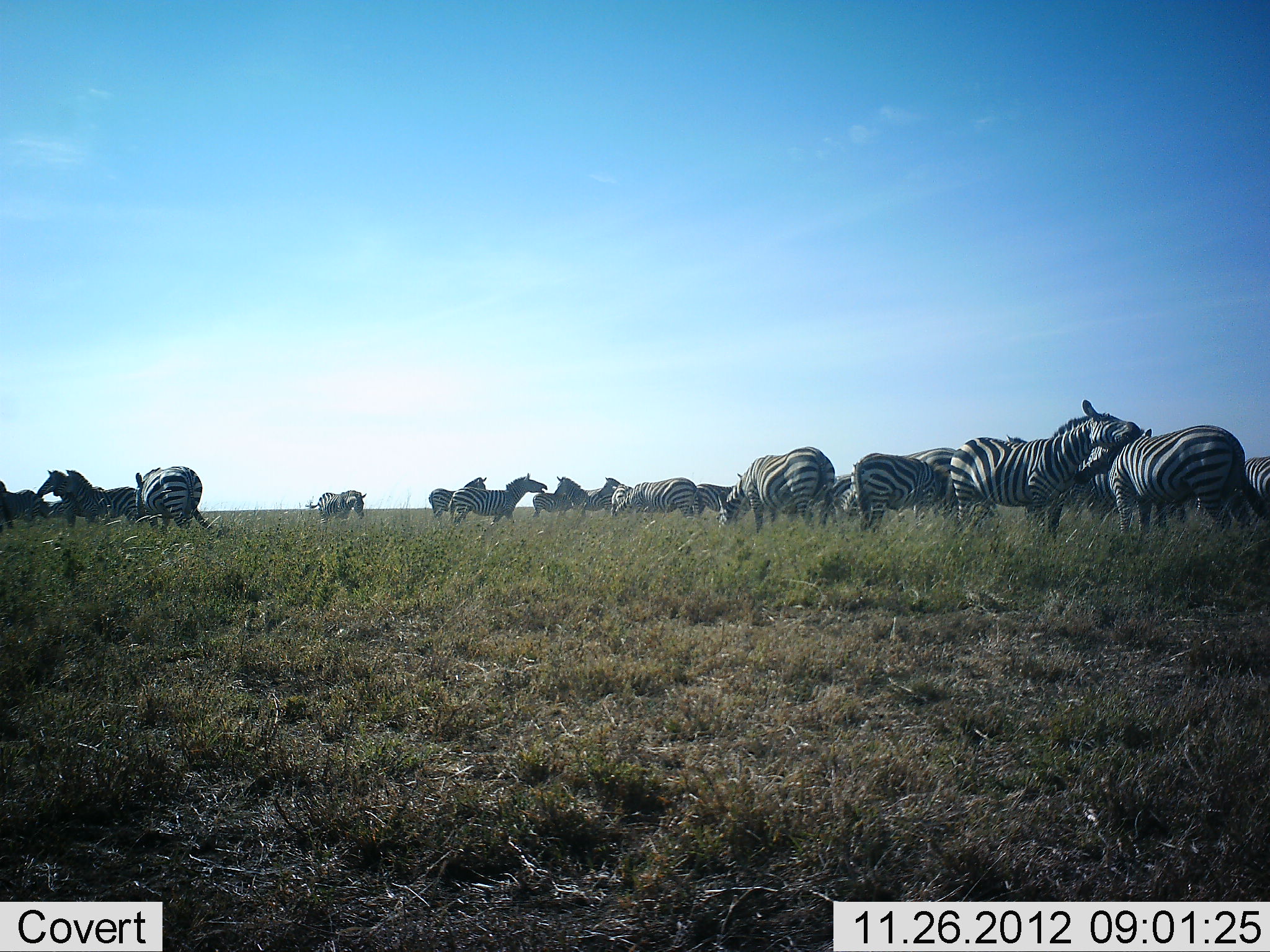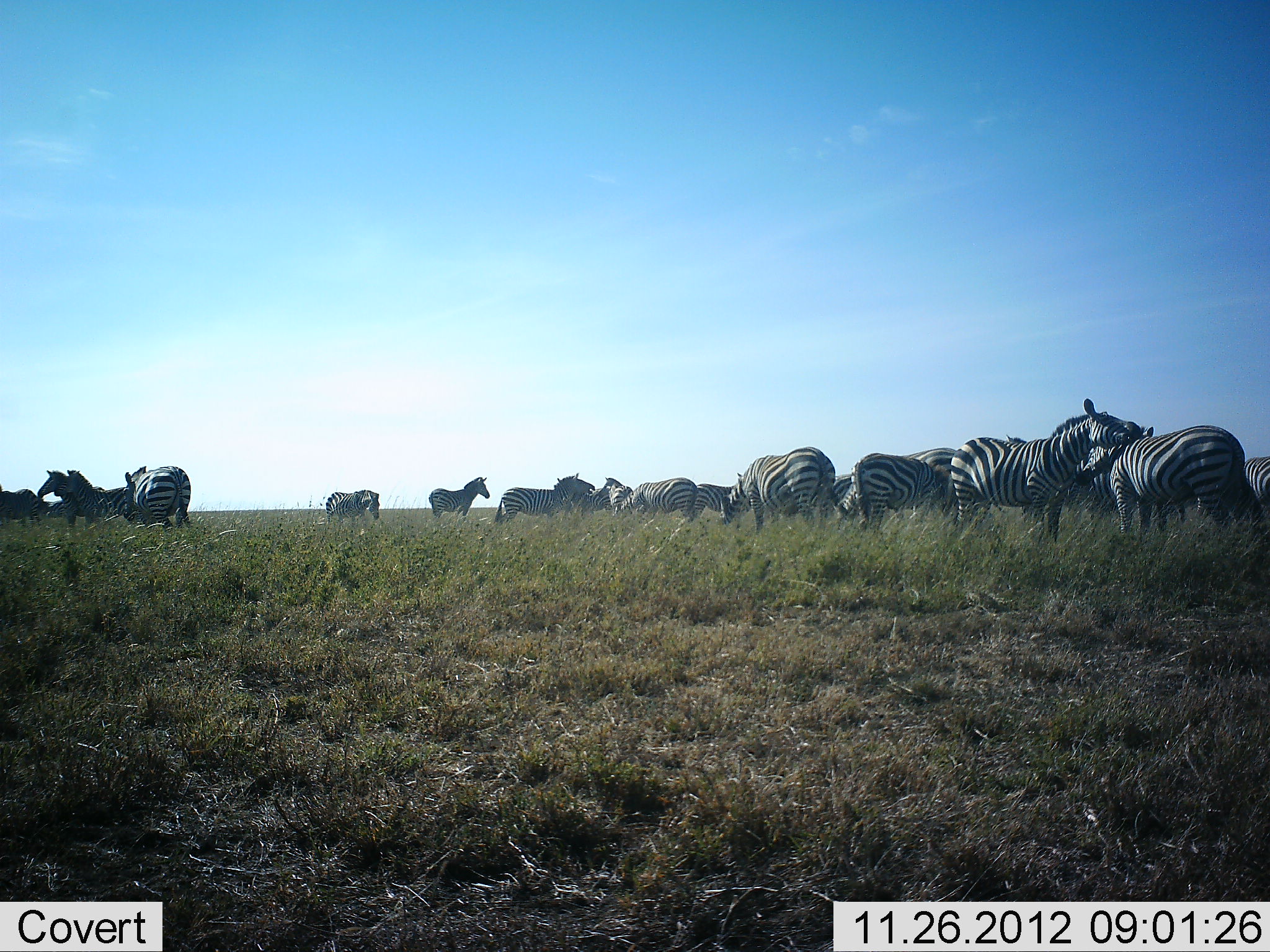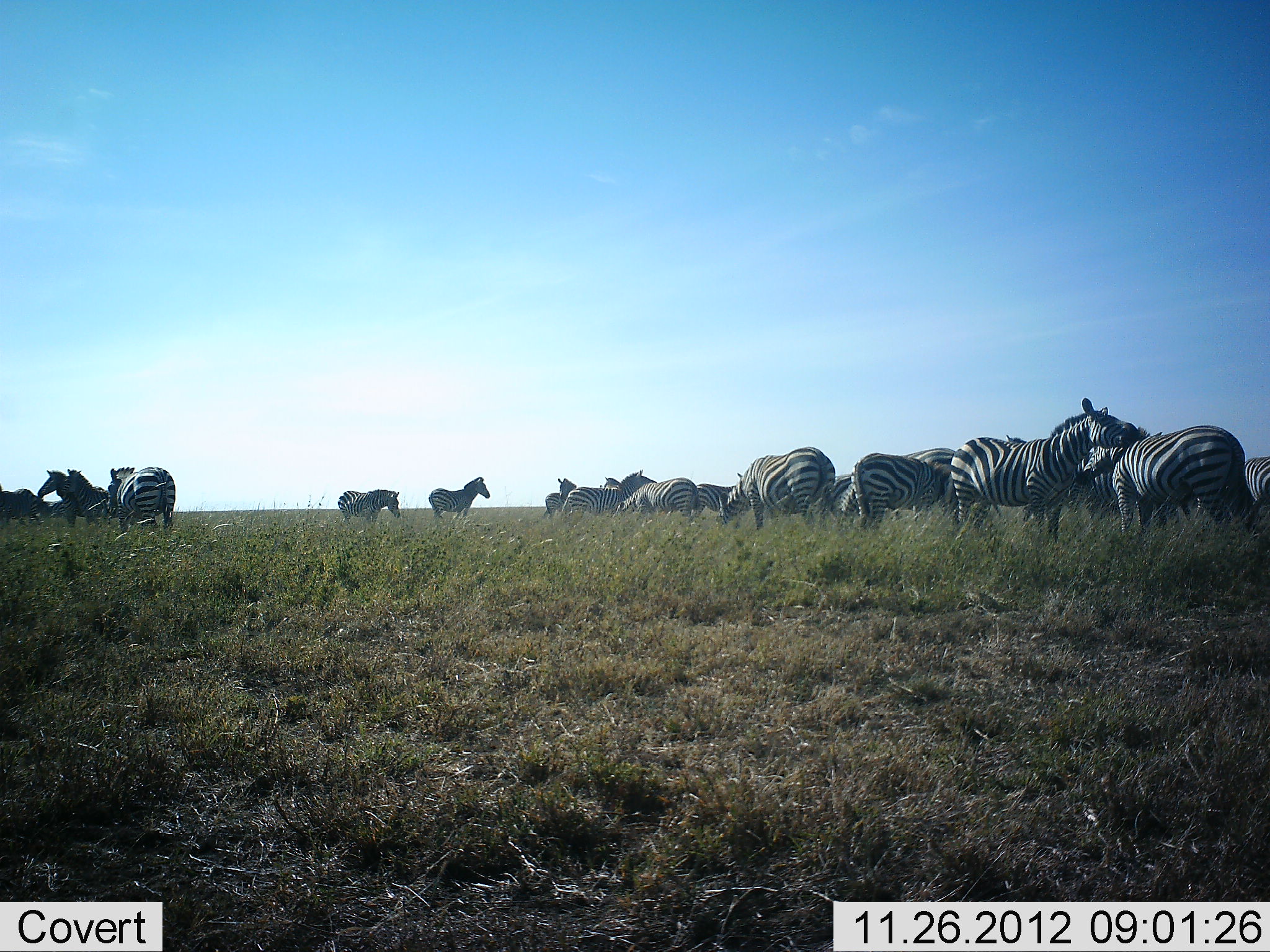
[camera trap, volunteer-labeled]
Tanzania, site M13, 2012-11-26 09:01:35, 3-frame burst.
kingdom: Animalia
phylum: Chordata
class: Mammalia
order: Perissodactyla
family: Equidae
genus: Equus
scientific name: Equus quagga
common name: plains zebra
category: zebra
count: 11-50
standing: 90%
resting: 10%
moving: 72%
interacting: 62%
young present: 0%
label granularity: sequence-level